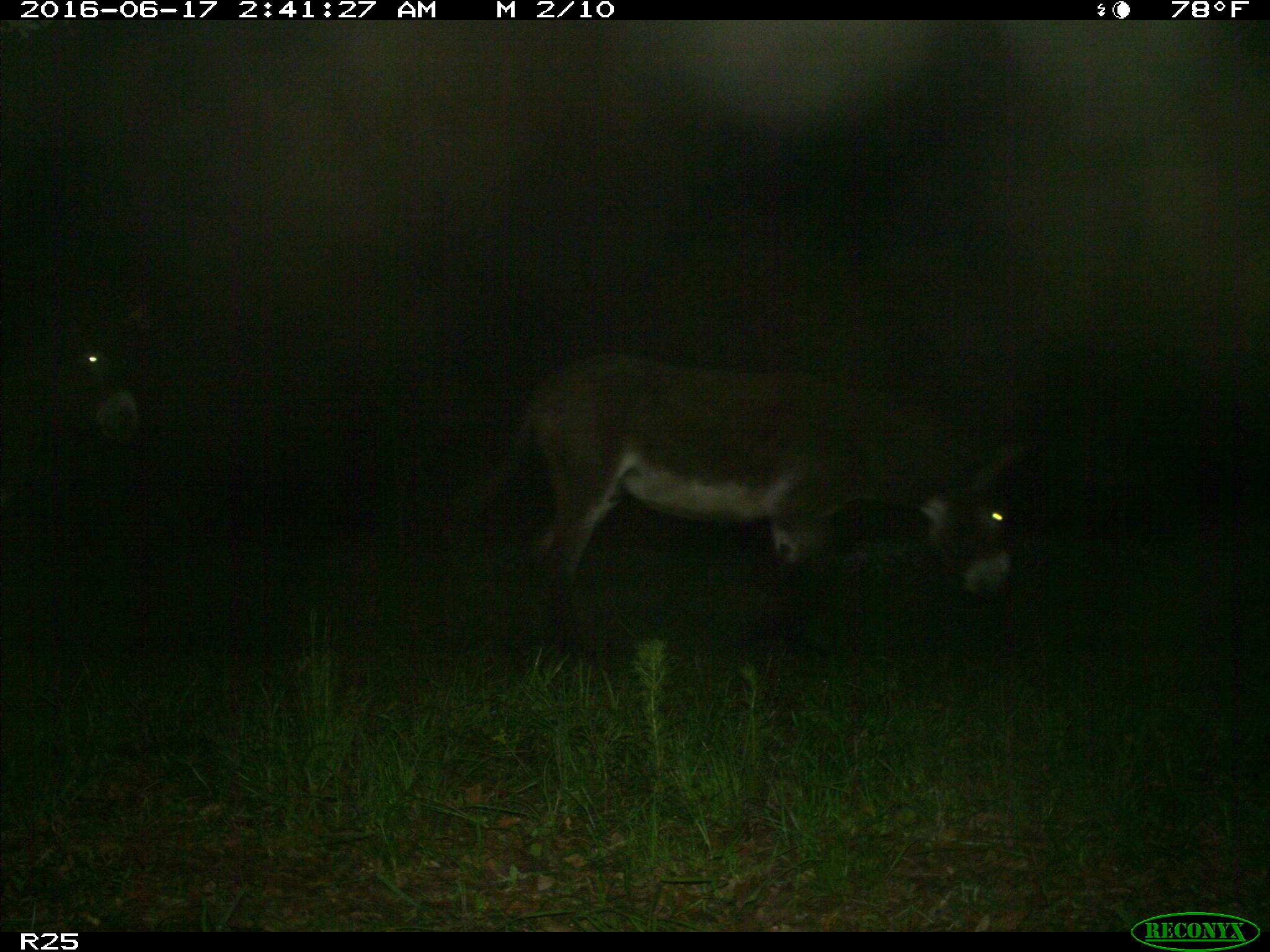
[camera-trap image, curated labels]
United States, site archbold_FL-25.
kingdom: Animalia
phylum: Chordata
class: Mammalia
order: Artiodactyla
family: Bovidae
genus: Bos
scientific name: Bos taurus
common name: domestic cow